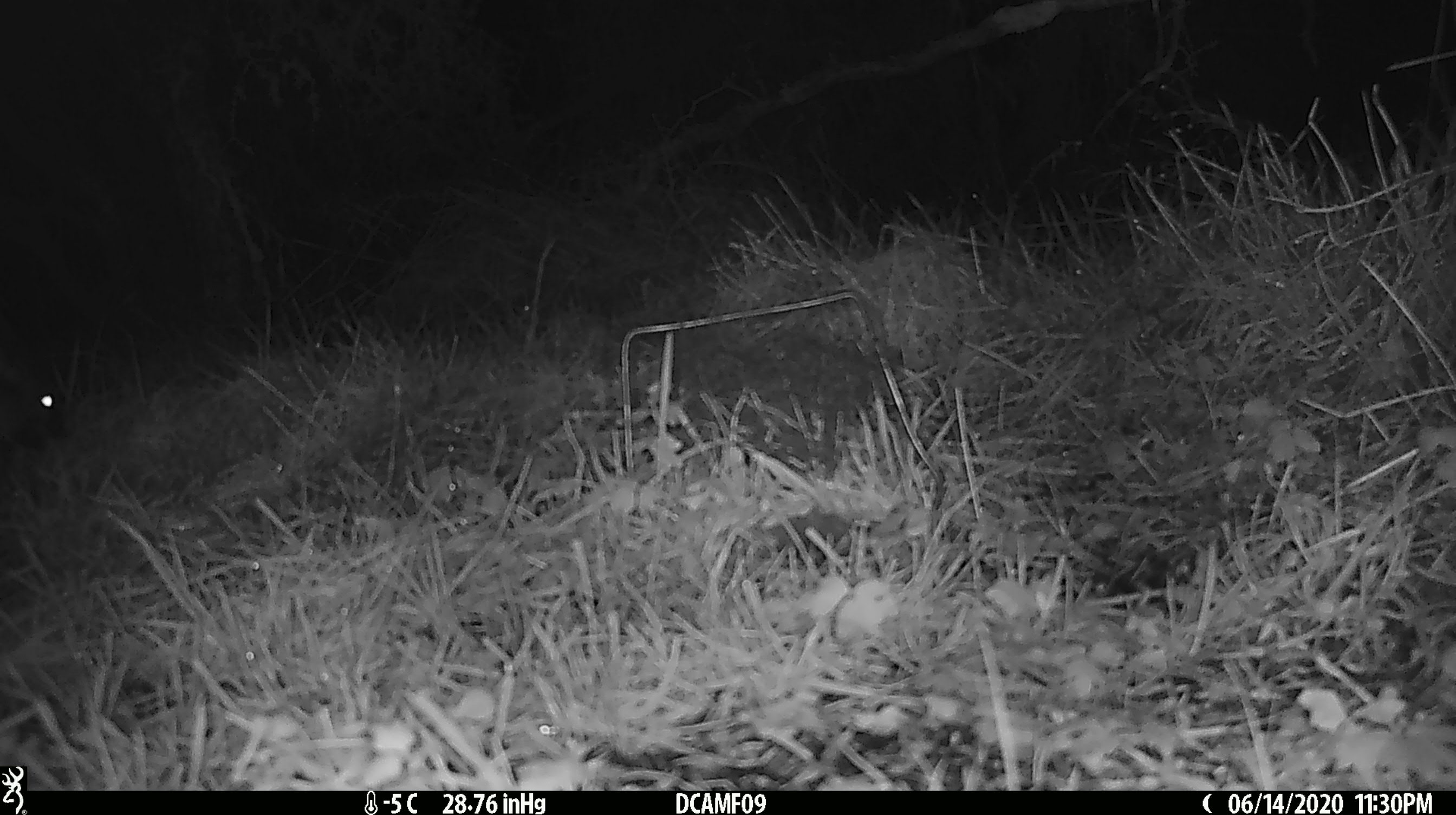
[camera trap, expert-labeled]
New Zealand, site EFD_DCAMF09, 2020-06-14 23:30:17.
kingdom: Animalia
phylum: Chordata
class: Mammalia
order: Diprotodontia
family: Phalangeridae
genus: Trichosurus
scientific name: Trichosurus vulpecula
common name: common brushtail possum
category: possum